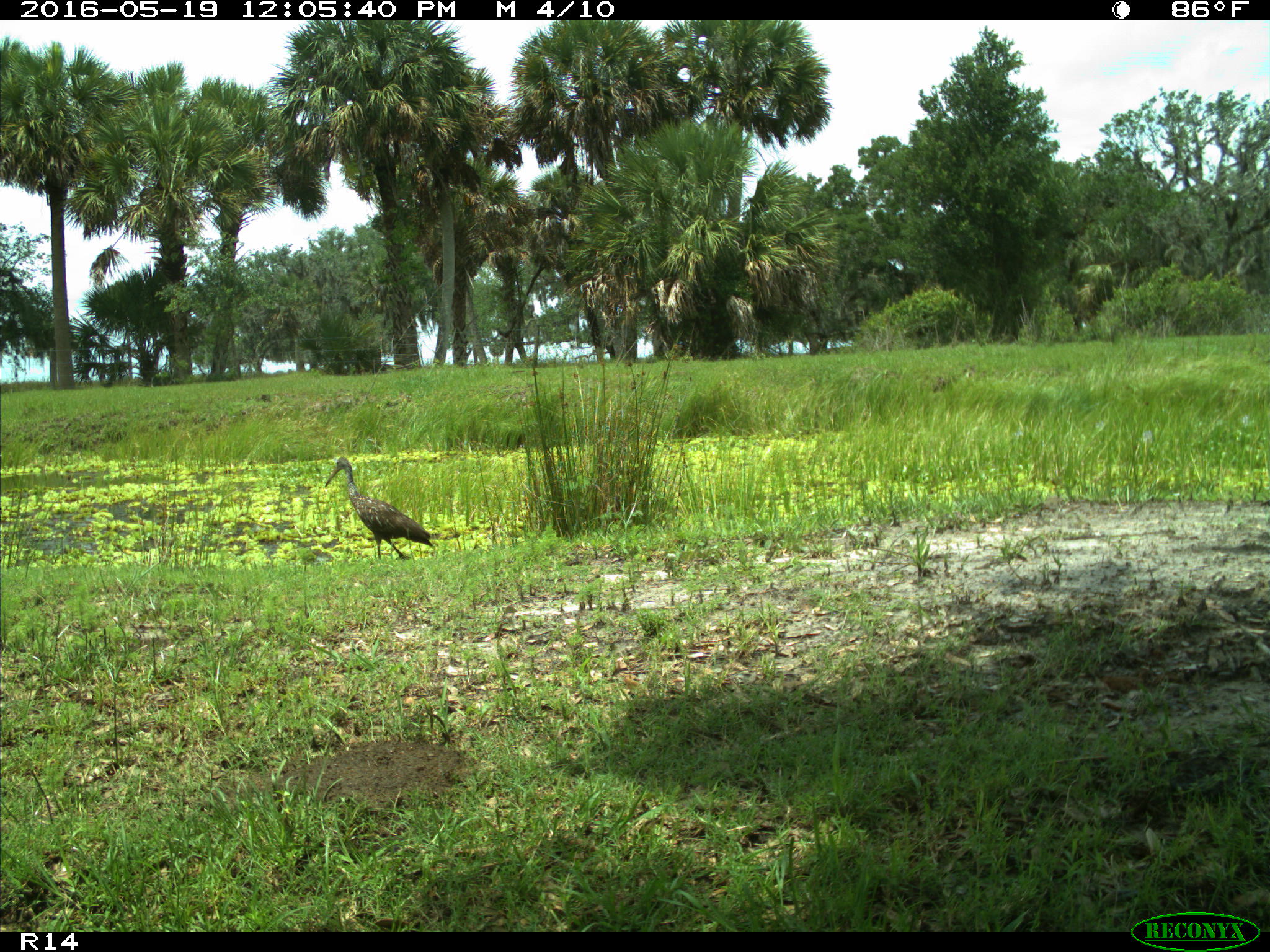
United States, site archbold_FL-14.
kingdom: Animalia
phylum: Chordata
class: Aves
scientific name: Aves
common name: birds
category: unidentified bird